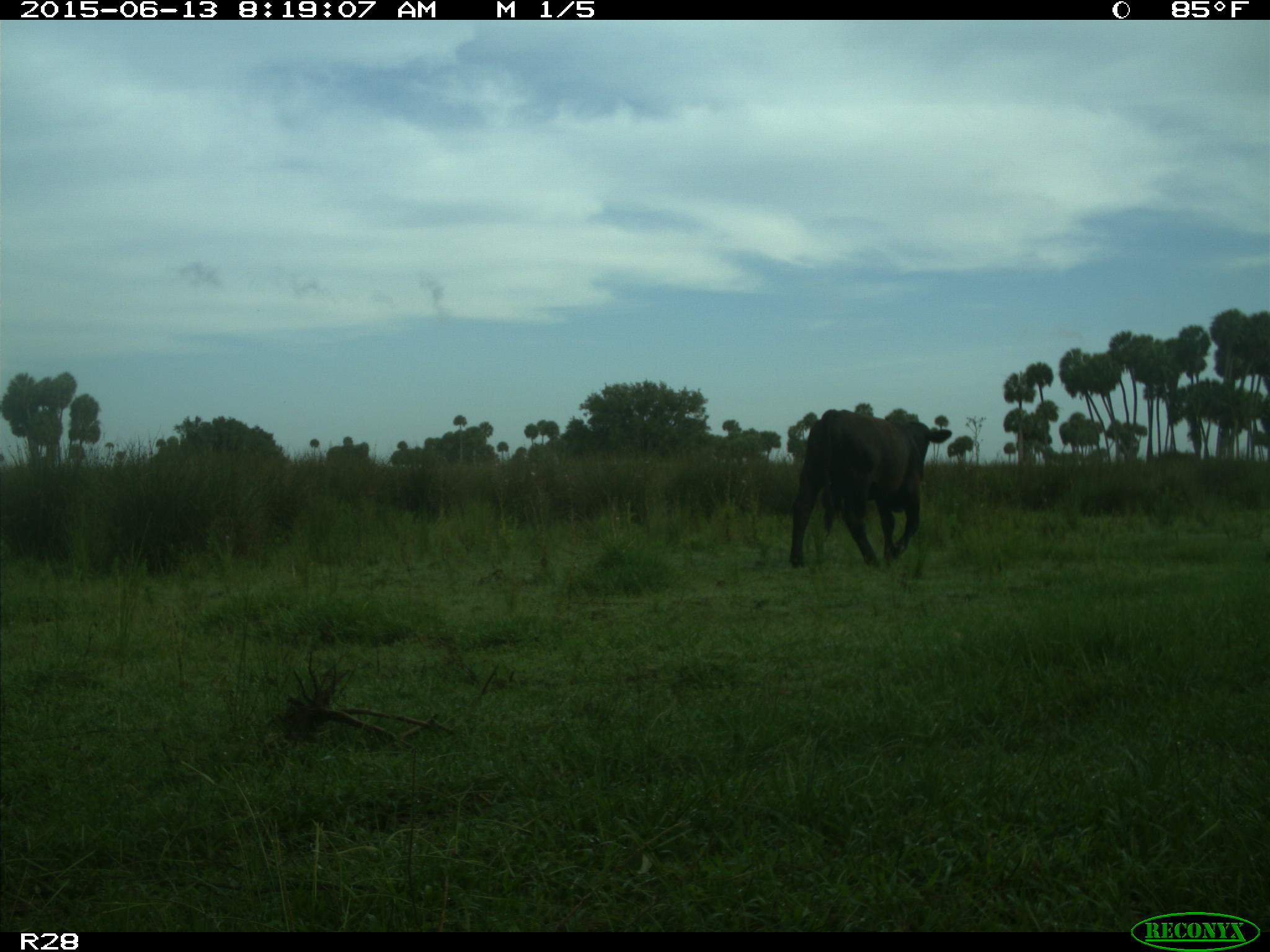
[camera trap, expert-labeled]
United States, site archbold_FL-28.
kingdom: Animalia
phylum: Chordata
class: Mammalia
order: Artiodactyla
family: Bovidae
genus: Bos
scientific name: Bos taurus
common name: domestic cow